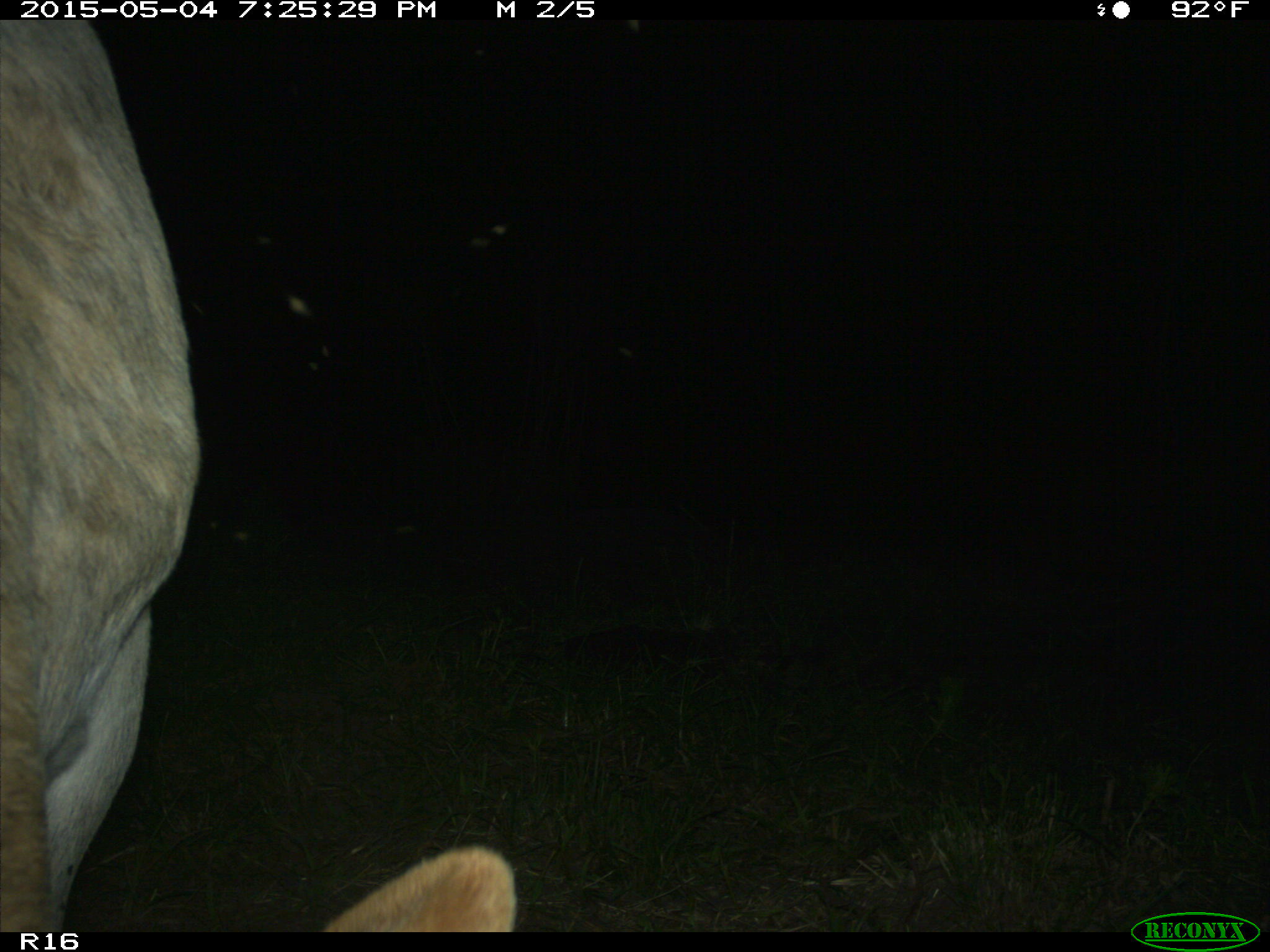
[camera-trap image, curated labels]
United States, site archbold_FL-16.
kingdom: Animalia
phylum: Chordata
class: Mammalia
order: Artiodactyla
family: Bovidae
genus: Bos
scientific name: Bos taurus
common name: domestic cow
Bos taurus (domestic cow).